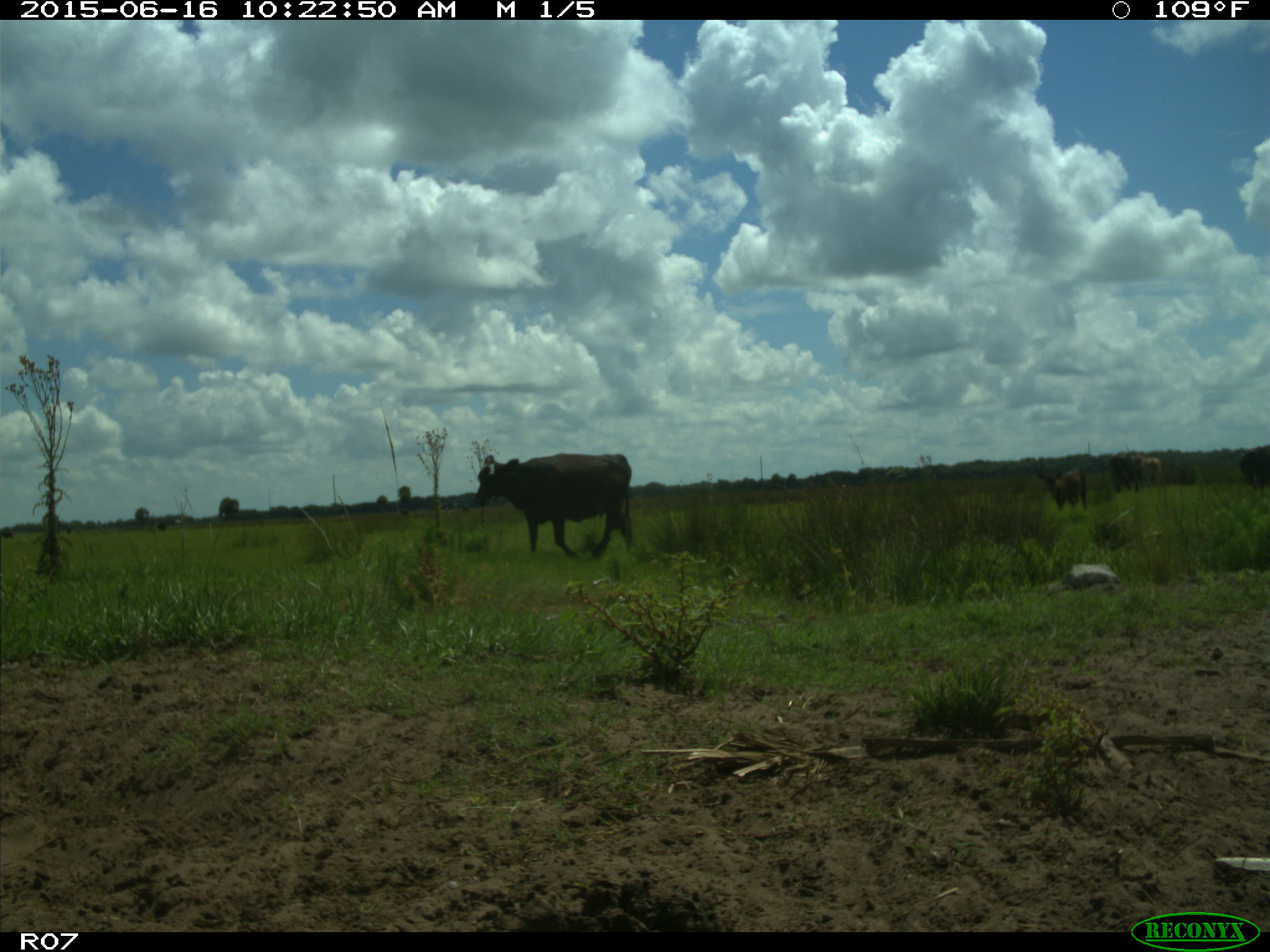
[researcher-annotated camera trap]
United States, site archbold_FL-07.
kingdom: Animalia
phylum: Chordata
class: Mammalia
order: Artiodactyla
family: Bovidae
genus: Bos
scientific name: Bos taurus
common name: domestic cow